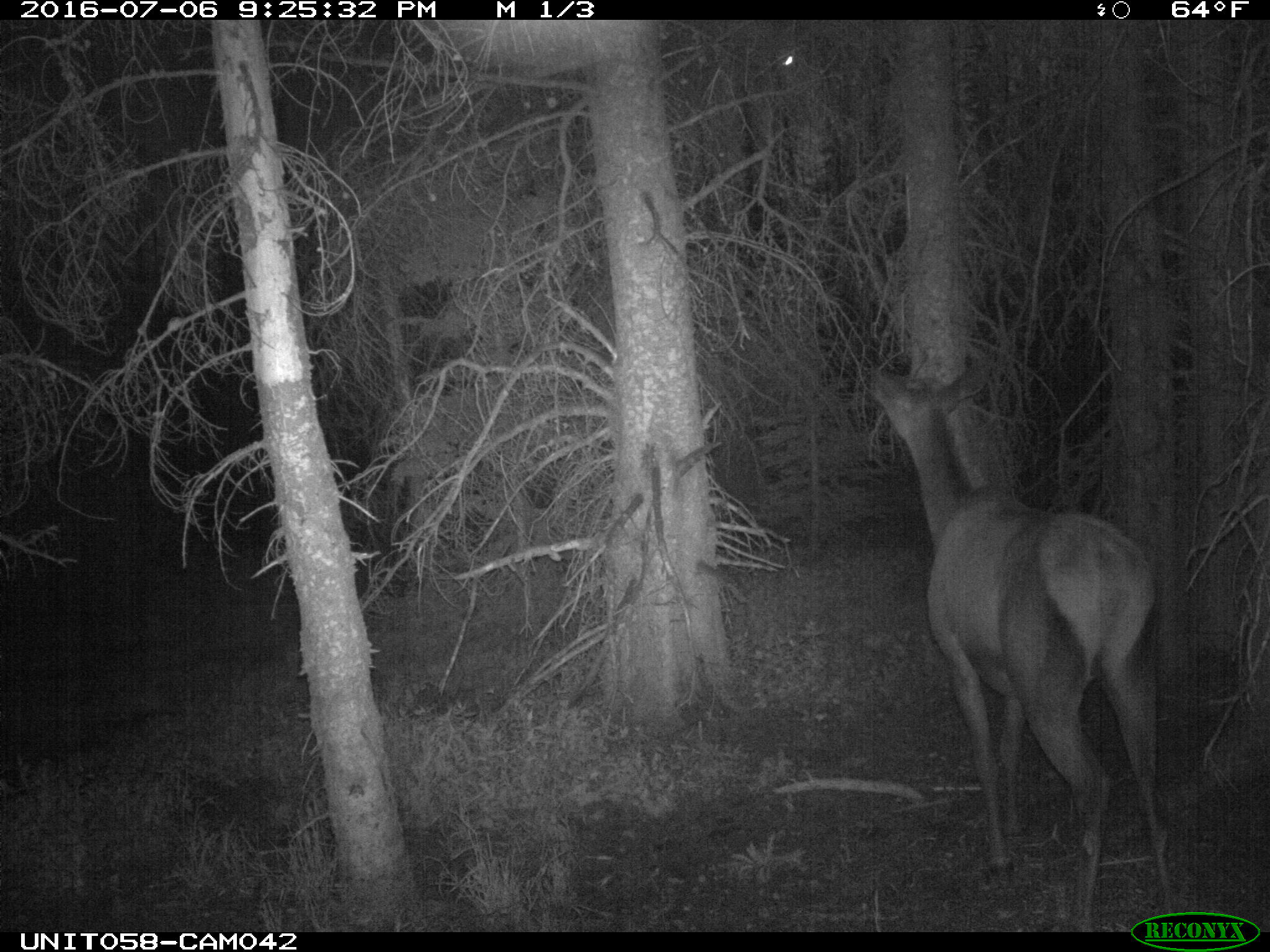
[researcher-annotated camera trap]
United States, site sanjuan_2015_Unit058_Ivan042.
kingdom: Animalia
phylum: Chordata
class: Mammalia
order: Artiodactyla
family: Cervidae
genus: Cervus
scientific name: Cervus elaphus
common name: red deer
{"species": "Cervus elaphus (red deer)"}